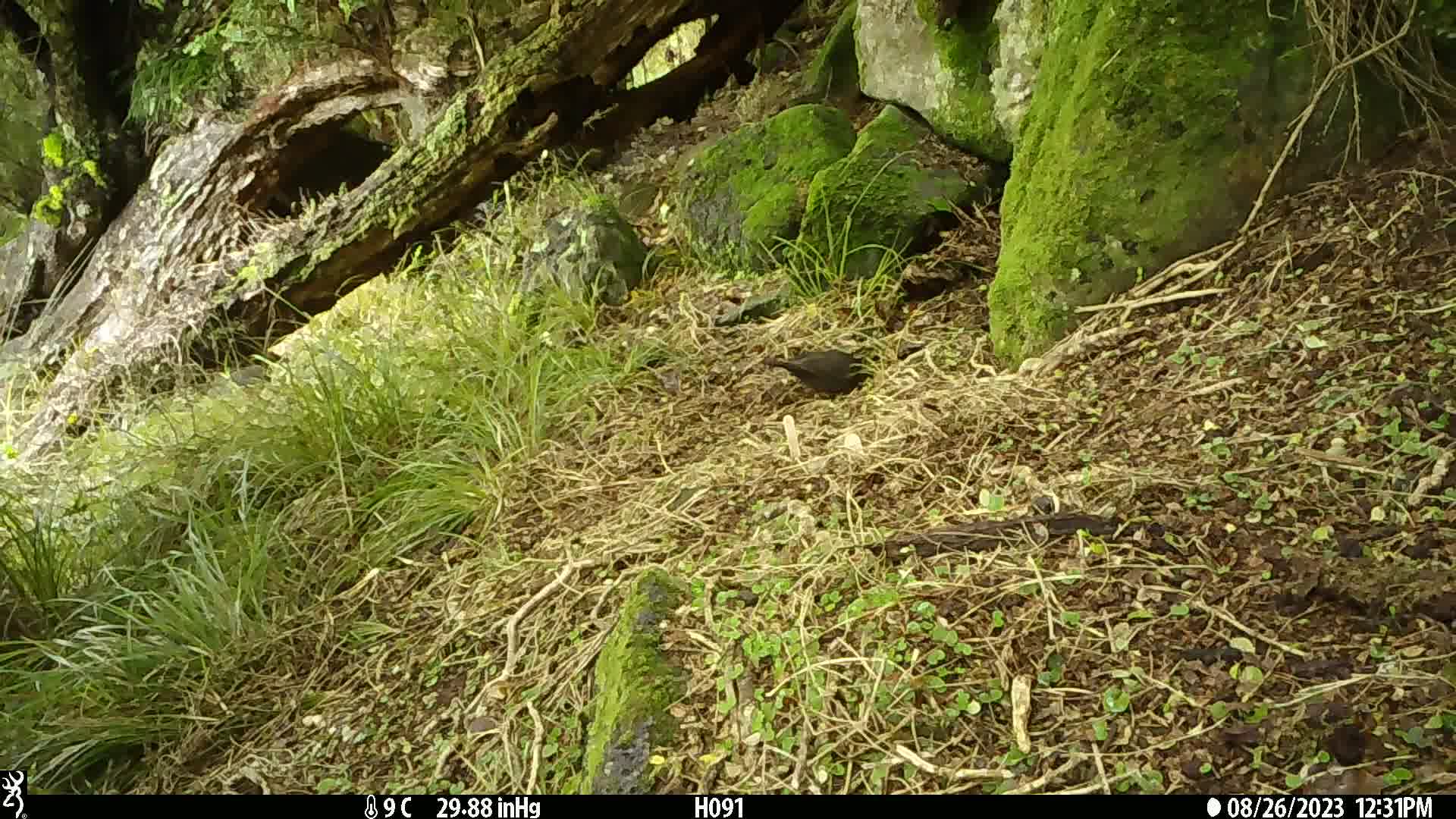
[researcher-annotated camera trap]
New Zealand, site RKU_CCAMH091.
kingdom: Animalia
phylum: Chordata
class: Aves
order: Passeriformes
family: Turdidae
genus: Turdus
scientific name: Turdus merula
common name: eurasian blackbird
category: blackbird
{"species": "blackbird (eurasian blackbird) (Turdus merula)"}